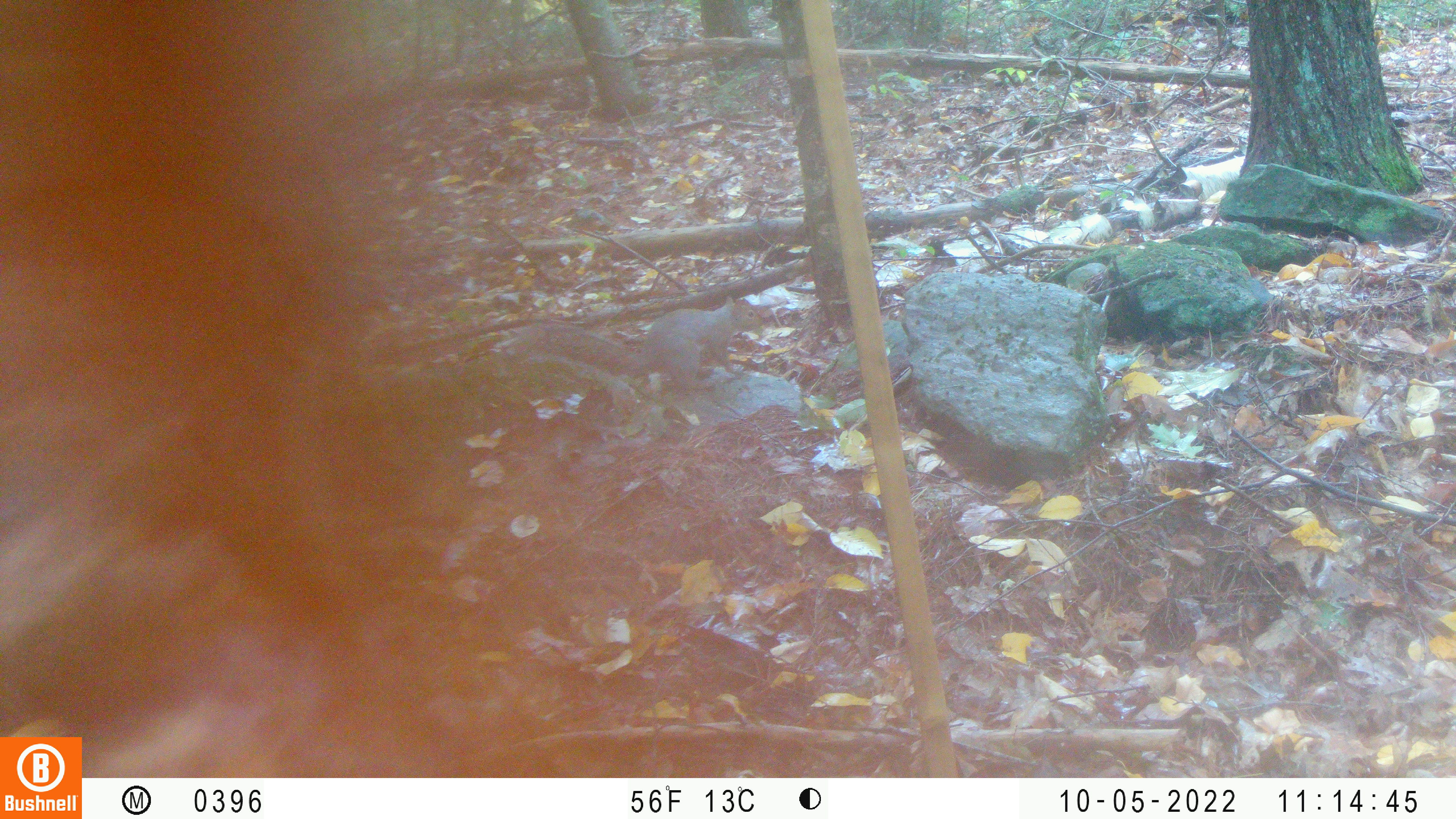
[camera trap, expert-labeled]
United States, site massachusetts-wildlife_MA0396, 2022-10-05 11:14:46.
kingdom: Animalia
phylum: Chordata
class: Mammalia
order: Rodentia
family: Sciuridae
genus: Sciurus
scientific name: Sciurus carolinensis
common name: gray squirrel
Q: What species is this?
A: Gray squirrel (Sciurus carolinensis).